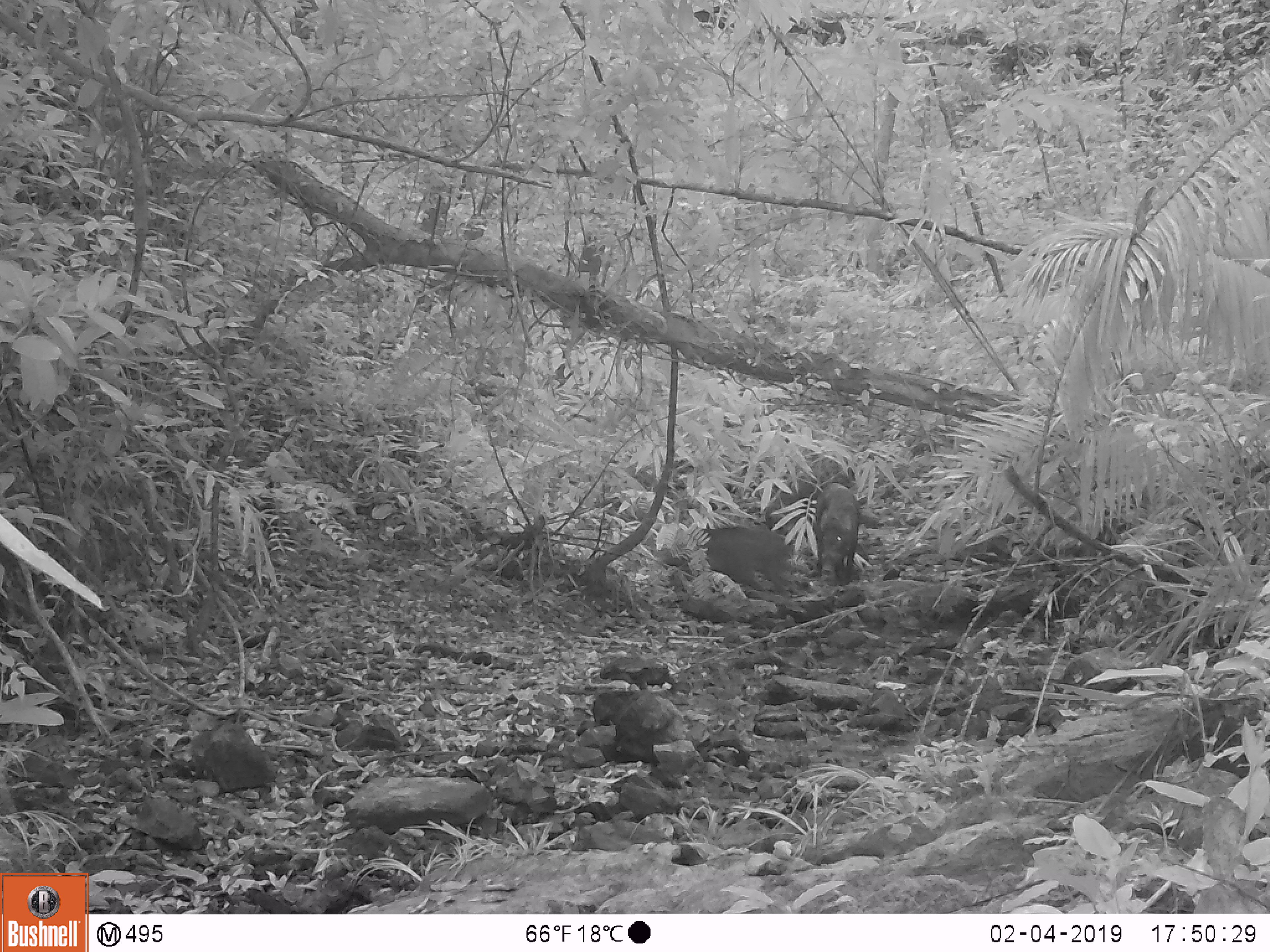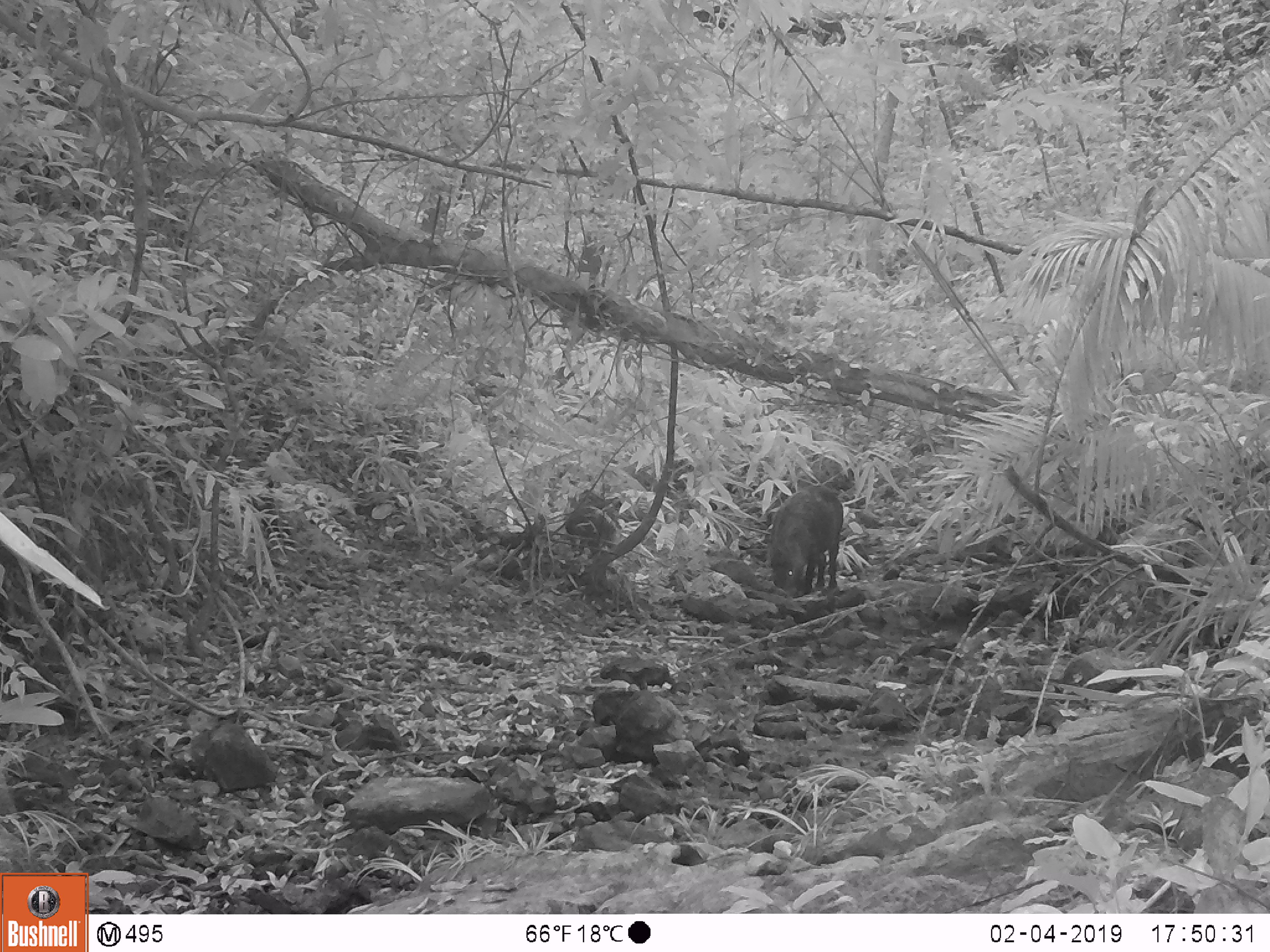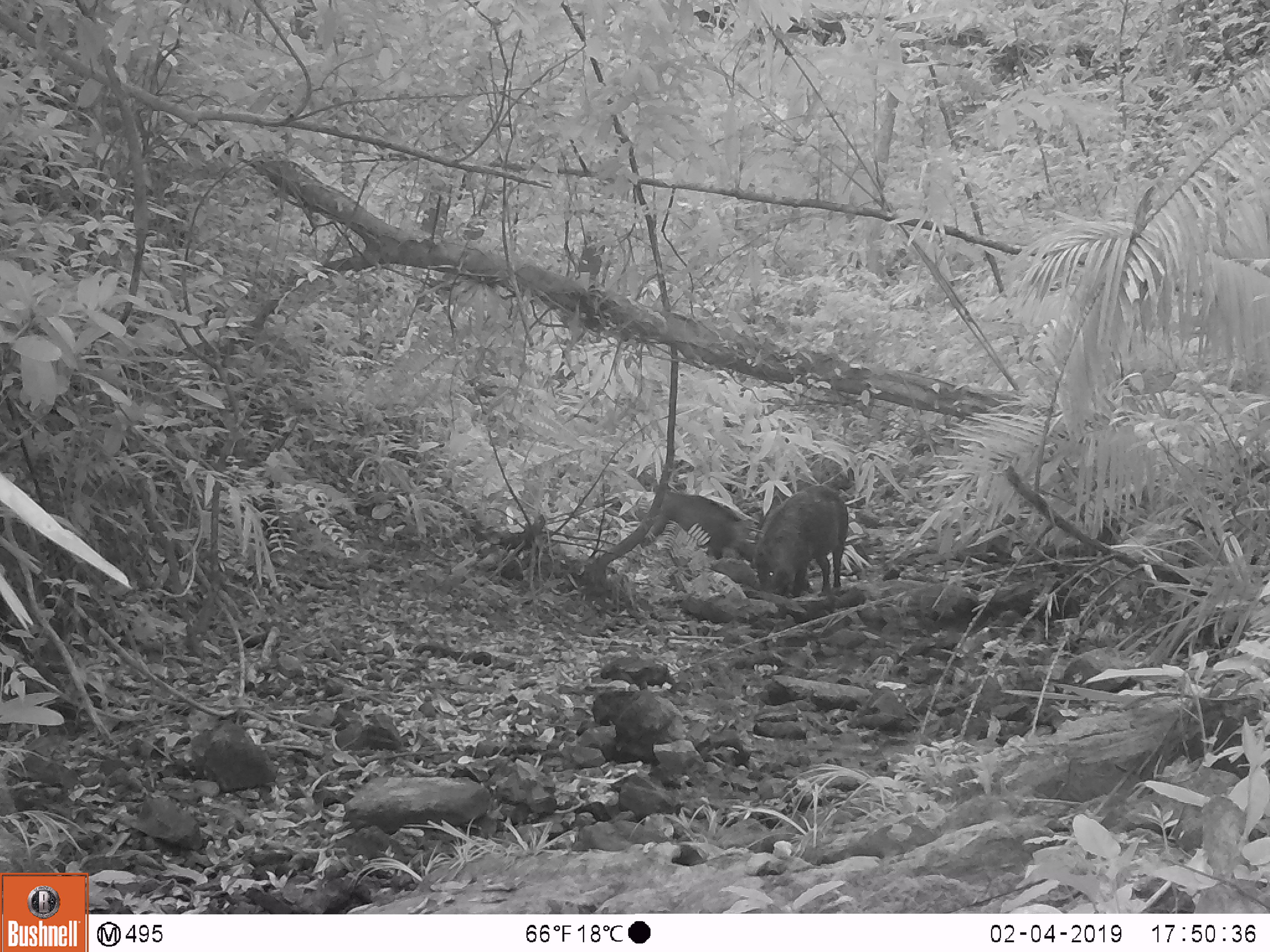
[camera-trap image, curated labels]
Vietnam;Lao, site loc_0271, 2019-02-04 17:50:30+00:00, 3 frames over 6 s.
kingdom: Animalia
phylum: Chordata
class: Mammalia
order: Artiodactyla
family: Suidae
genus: Sus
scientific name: Sus scrofa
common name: eurasian wild pig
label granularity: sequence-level